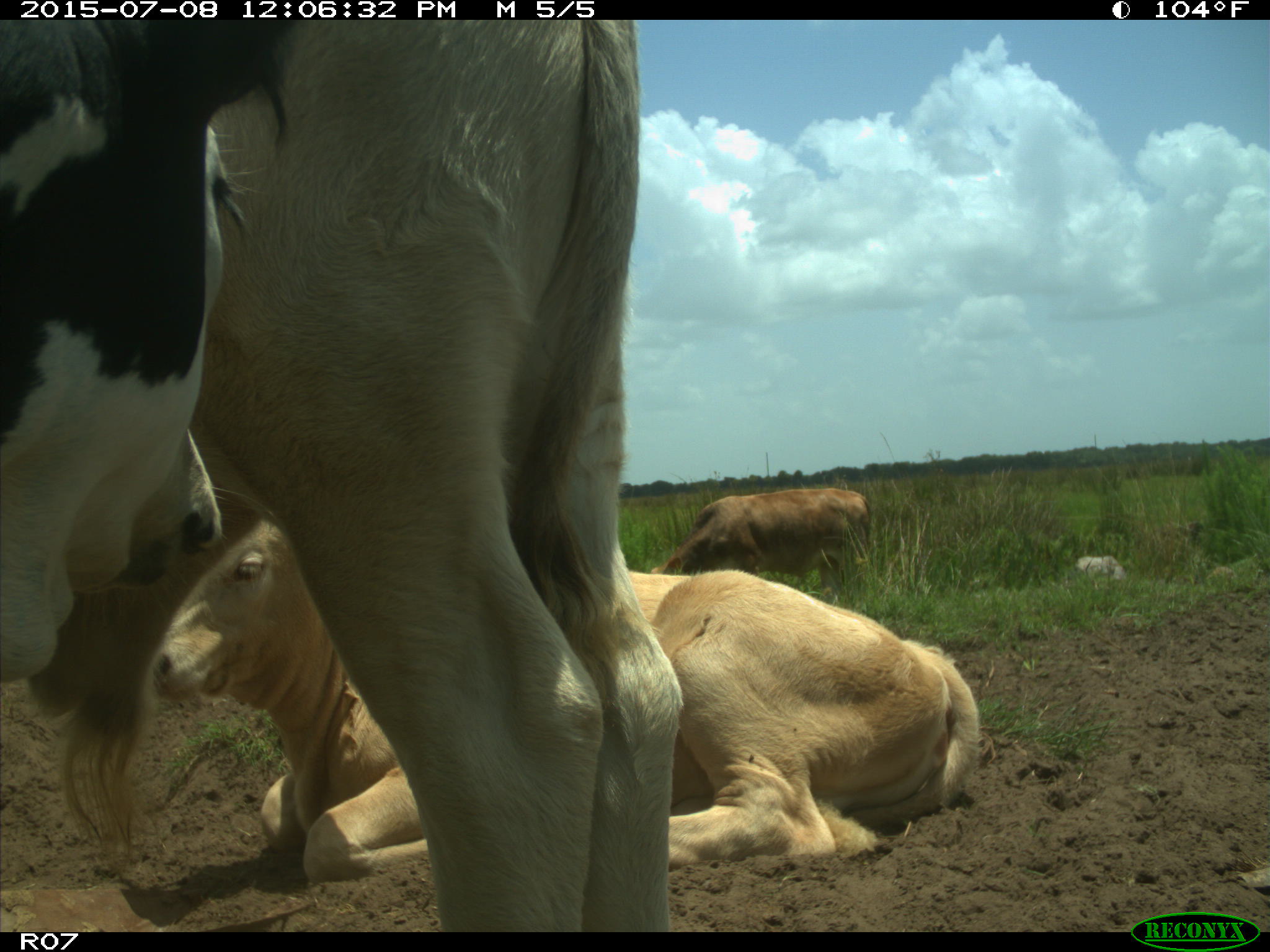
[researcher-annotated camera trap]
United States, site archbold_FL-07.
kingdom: Animalia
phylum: Chordata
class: Mammalia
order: Artiodactyla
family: Bovidae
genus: Bos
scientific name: Bos taurus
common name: domestic cow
Bos taurus (domestic cow).